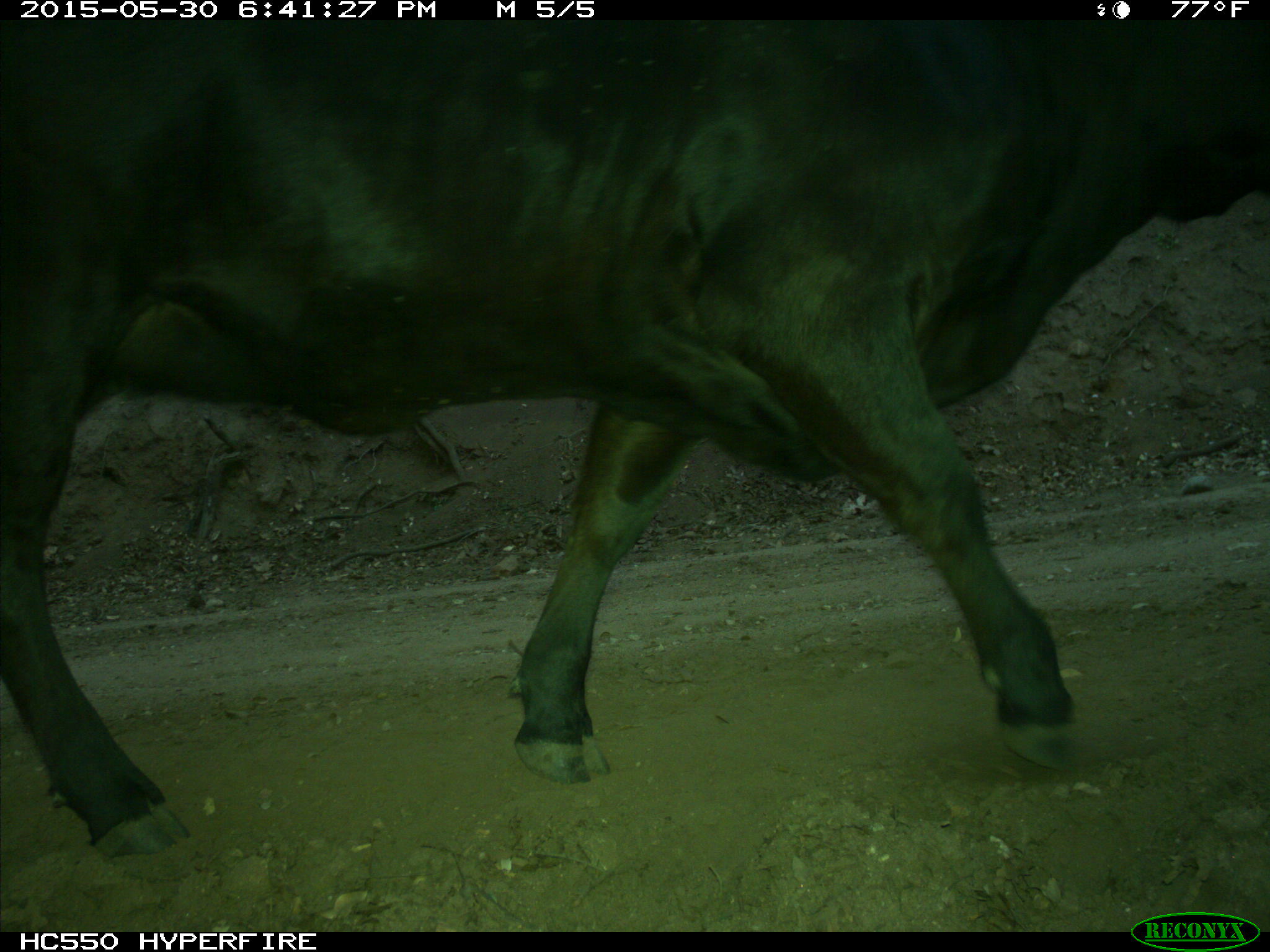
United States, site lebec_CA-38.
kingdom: Animalia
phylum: Chordata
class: Mammalia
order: Artiodactyla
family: Bovidae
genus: Bos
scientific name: Bos taurus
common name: domestic cow